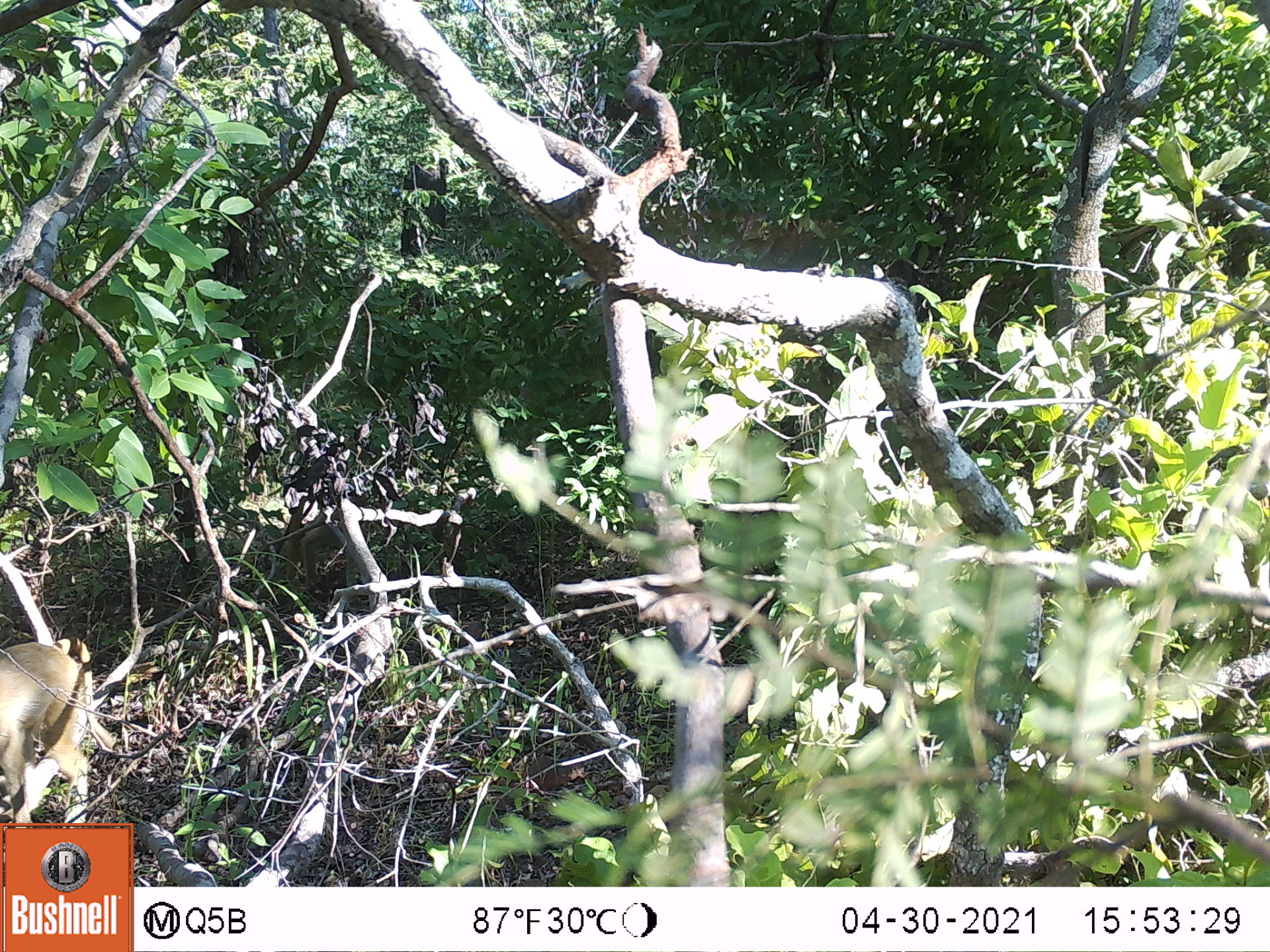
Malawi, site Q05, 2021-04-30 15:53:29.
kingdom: Animalia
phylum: Chordata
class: Mammalia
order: Primates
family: Cercopithecidae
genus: Papio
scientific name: Papio cynocephalus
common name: yellow baboon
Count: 1.